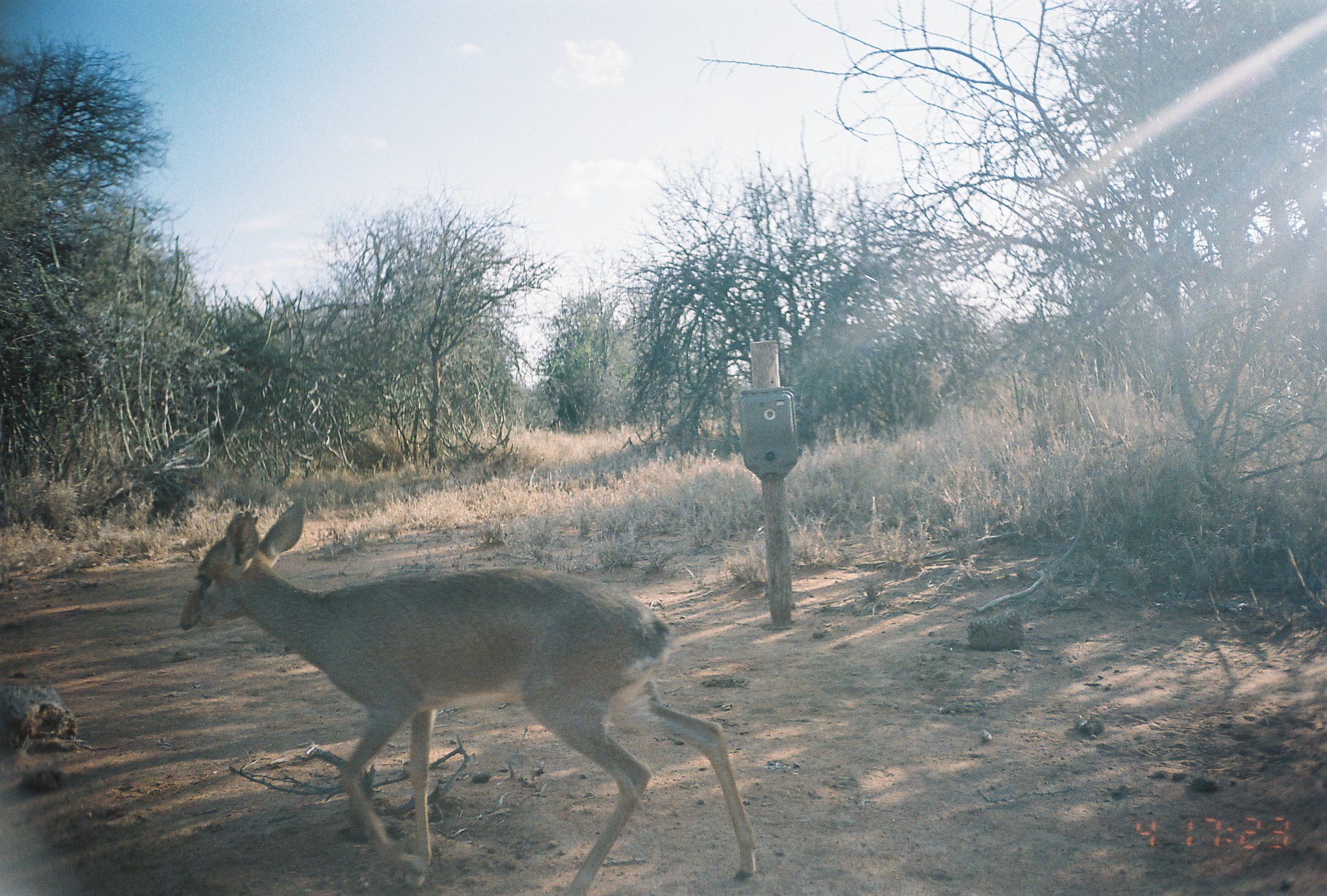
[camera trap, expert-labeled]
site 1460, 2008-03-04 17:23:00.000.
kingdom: Animalia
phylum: Chordata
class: Mammalia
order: Artiodactyla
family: Bovidae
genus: Madoqua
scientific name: Madoqua guentheri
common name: günther's dik-dik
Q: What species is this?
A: Madoqua guentheri (günther's dik-dik).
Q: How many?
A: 1.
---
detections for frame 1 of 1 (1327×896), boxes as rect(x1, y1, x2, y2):
madoqua guentheri: rect(178, 492, 757, 896)